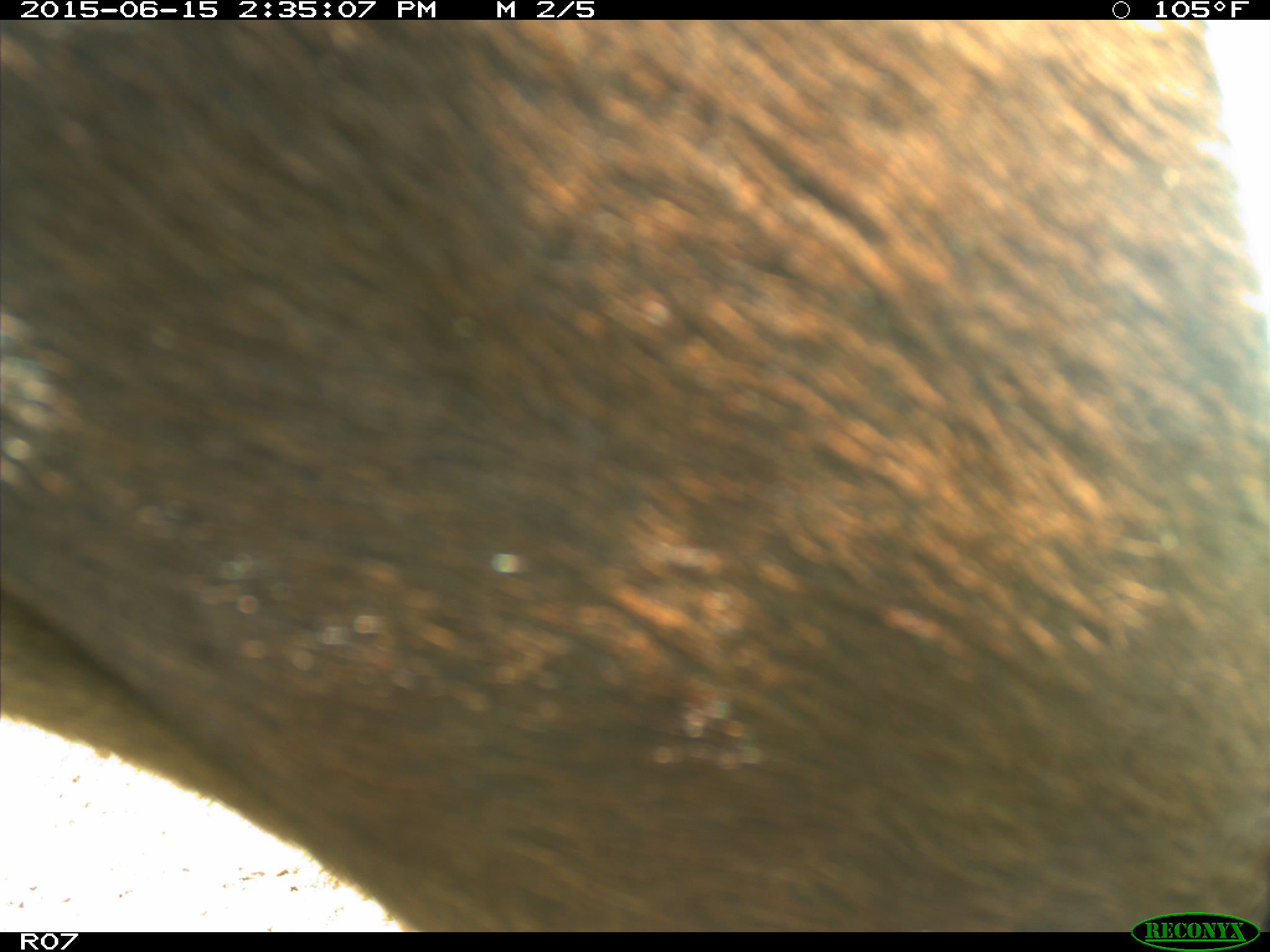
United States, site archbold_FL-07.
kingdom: Animalia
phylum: Chordata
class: Mammalia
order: Artiodactyla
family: Bovidae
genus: Bos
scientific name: Bos taurus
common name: domestic cow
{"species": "Bos taurus (domestic cow)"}